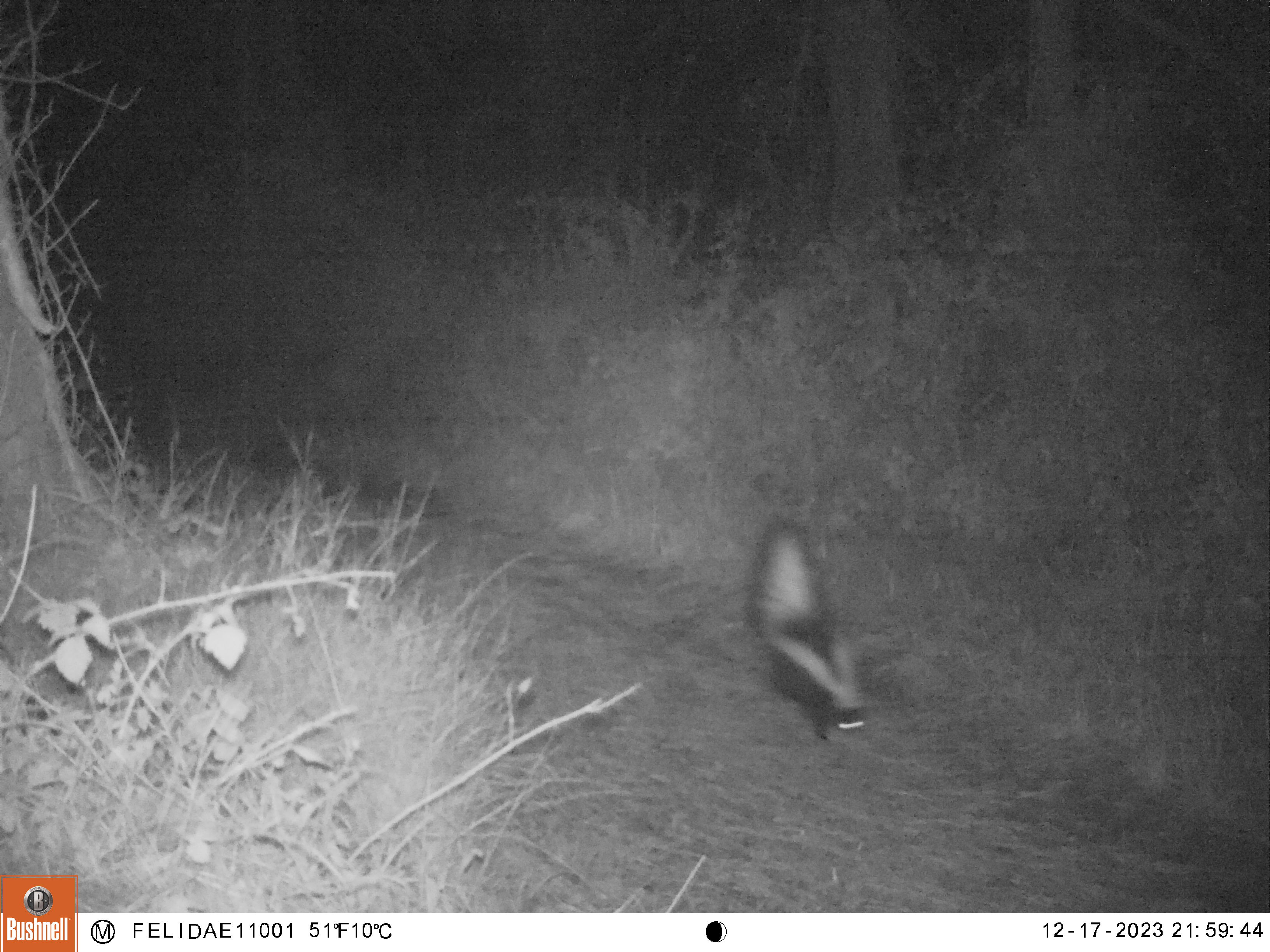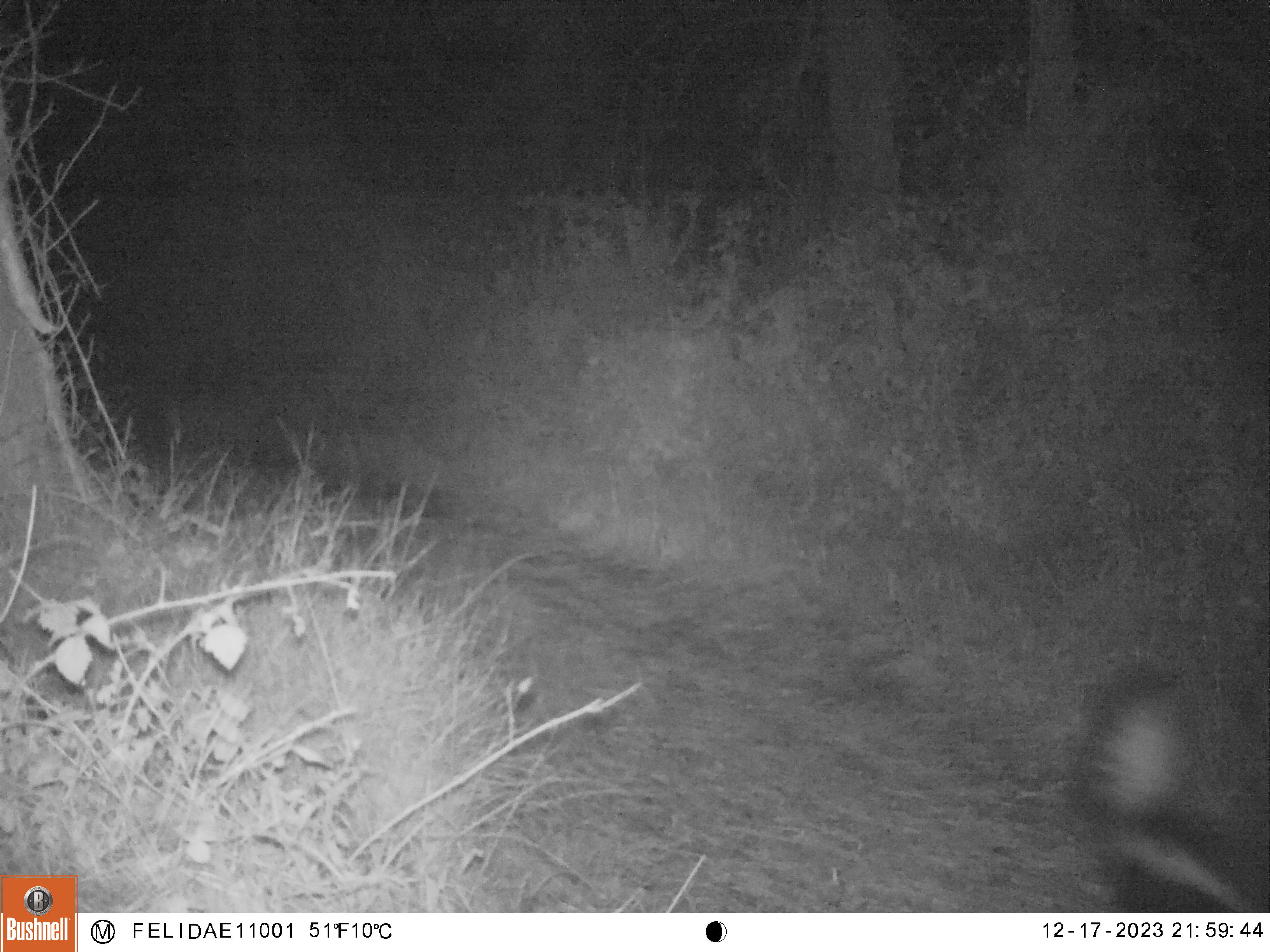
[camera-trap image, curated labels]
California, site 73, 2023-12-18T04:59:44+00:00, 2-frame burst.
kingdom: Animalia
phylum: Chordata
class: Mammalia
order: Carnivora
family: Mephitidae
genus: Mephitis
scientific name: Mephitis mephitis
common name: striped skunk